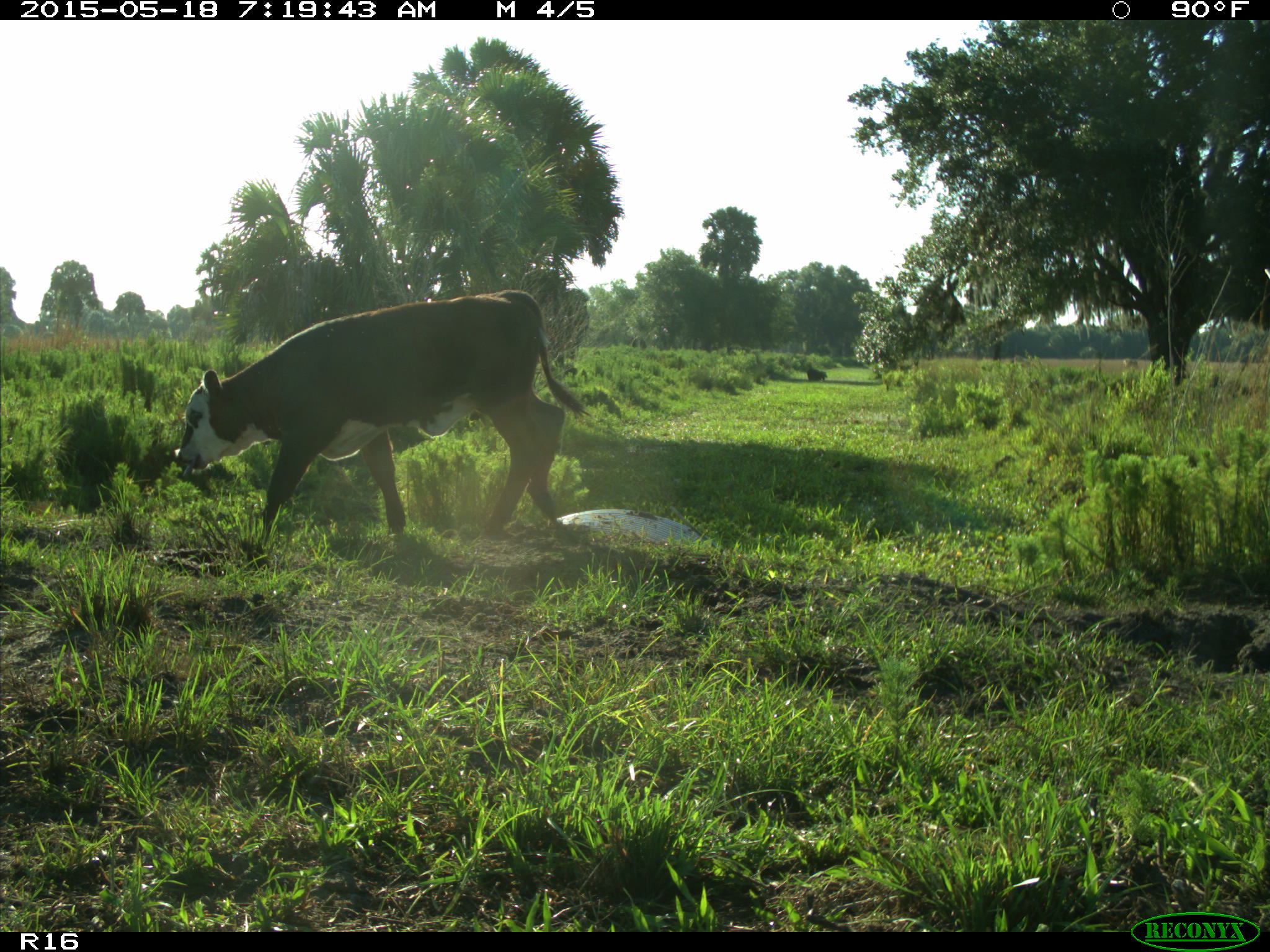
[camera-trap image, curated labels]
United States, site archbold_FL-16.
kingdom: Animalia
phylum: Chordata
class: Mammalia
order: Artiodactyla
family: Bovidae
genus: Bos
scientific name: Bos taurus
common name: domestic cow